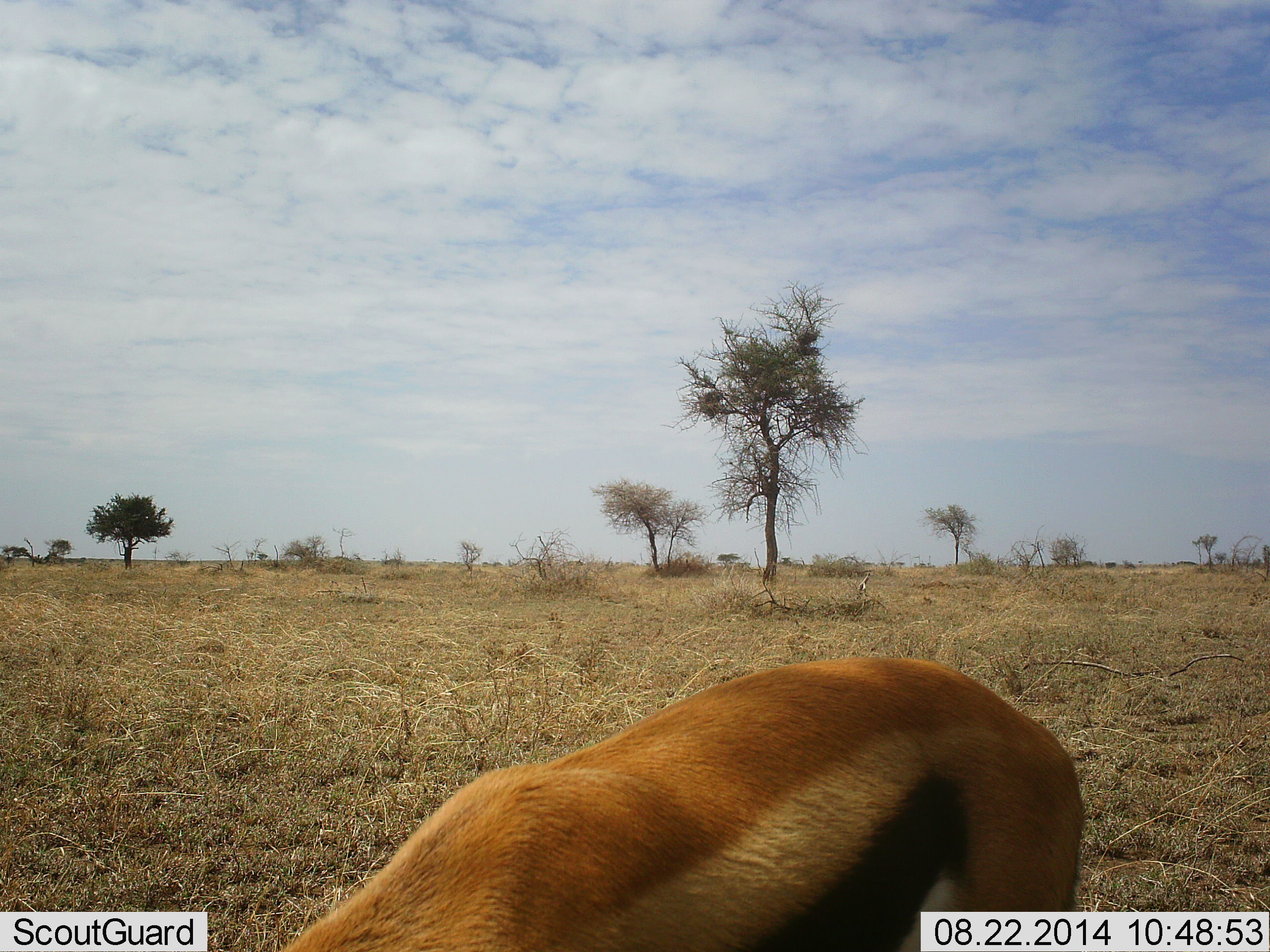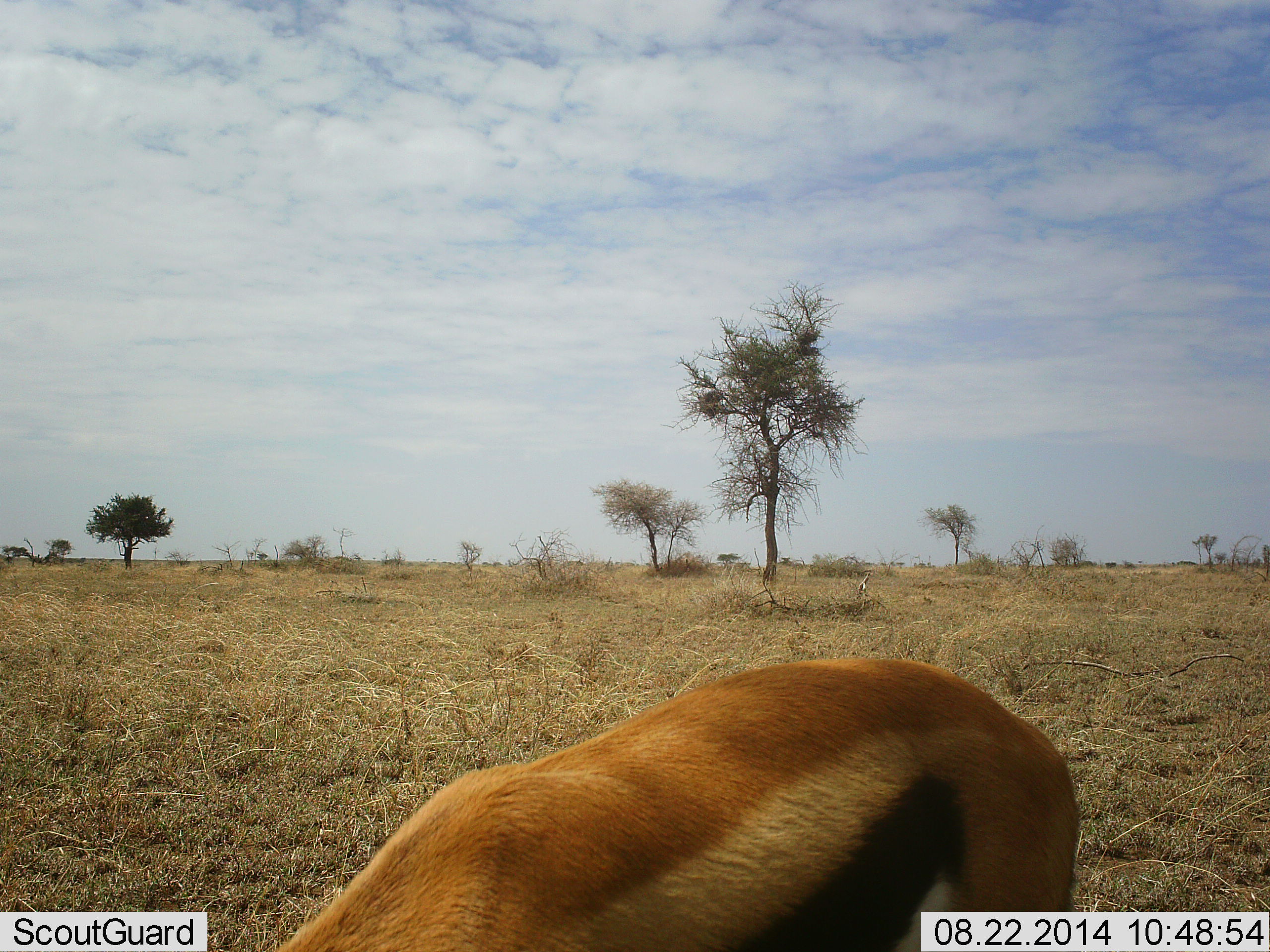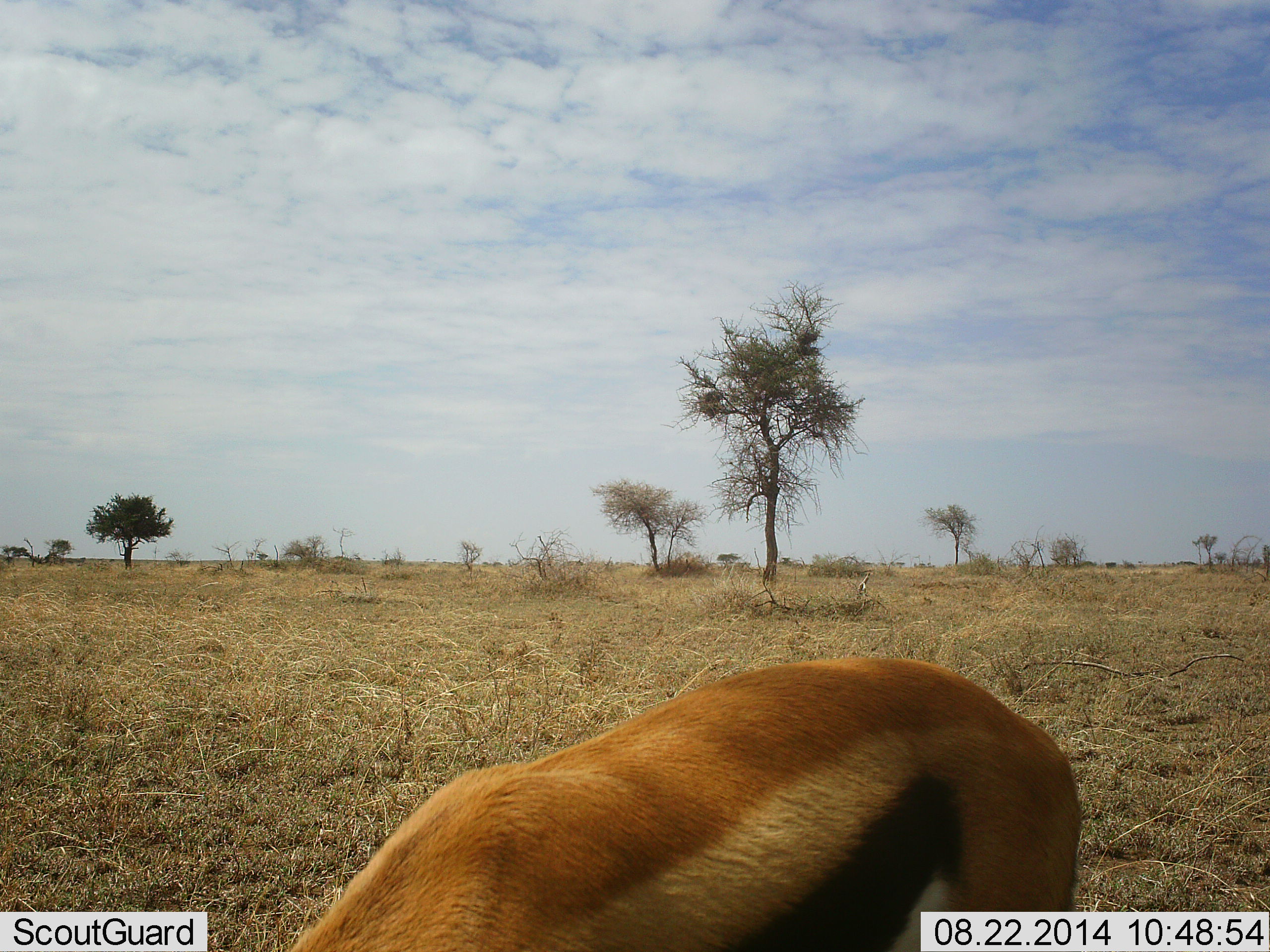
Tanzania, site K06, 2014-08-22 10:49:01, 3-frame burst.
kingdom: Animalia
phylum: Chordata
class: Mammalia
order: Artiodactyla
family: Bovidae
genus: Eudorcas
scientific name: Eudorcas thomsonii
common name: thomson's gazelle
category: gazellethomsons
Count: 1.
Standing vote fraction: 30%.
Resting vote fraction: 0%.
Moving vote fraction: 0%.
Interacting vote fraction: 0%.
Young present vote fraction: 0%.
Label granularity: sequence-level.